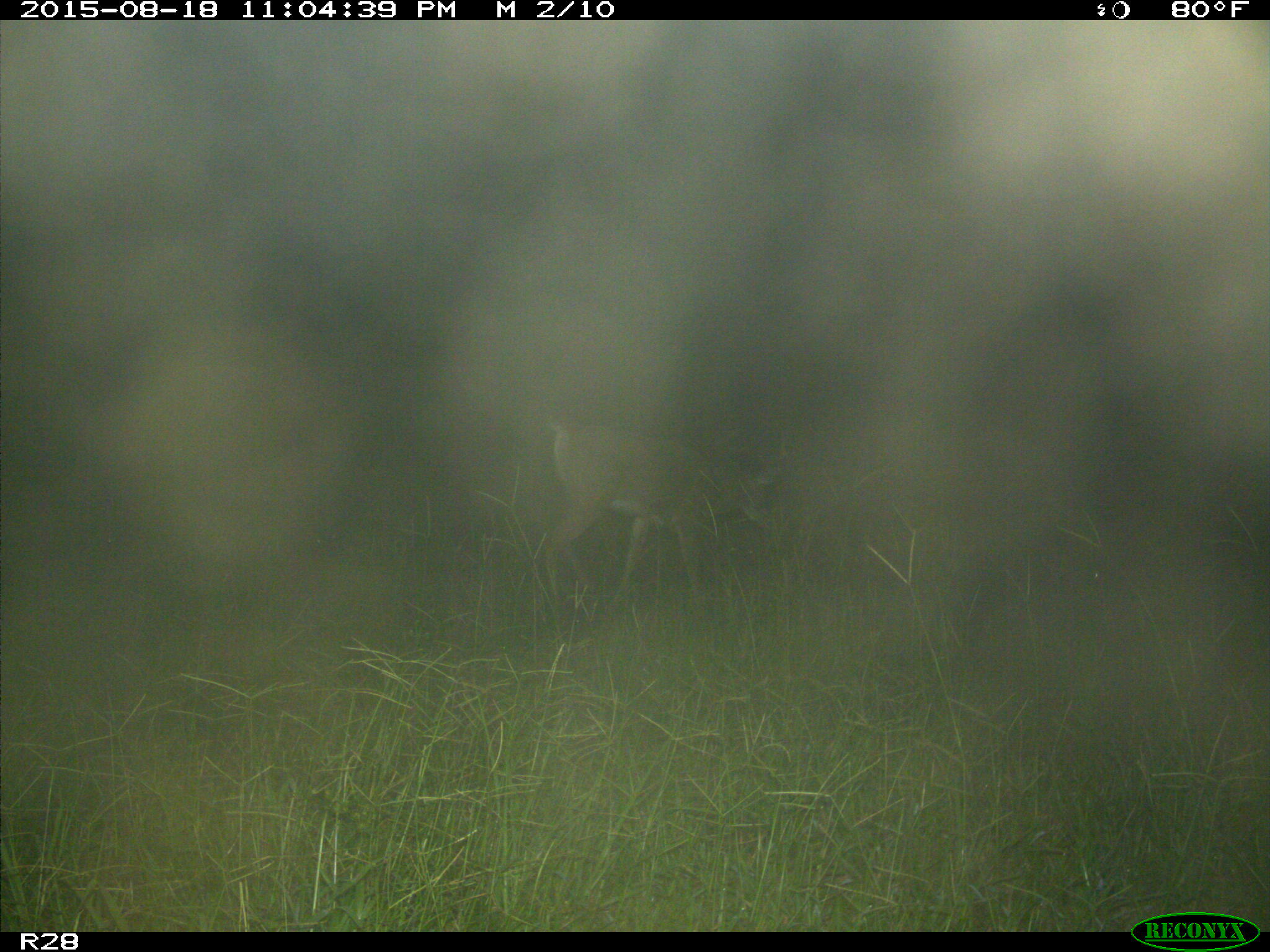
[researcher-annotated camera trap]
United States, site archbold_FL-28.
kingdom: Animalia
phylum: Chordata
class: Mammalia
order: Artiodactyla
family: Cervidae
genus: Odocoileus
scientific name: Odocoileus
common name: deer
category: unidentified deer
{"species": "unidentified deer (deer) (Odocoileus)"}